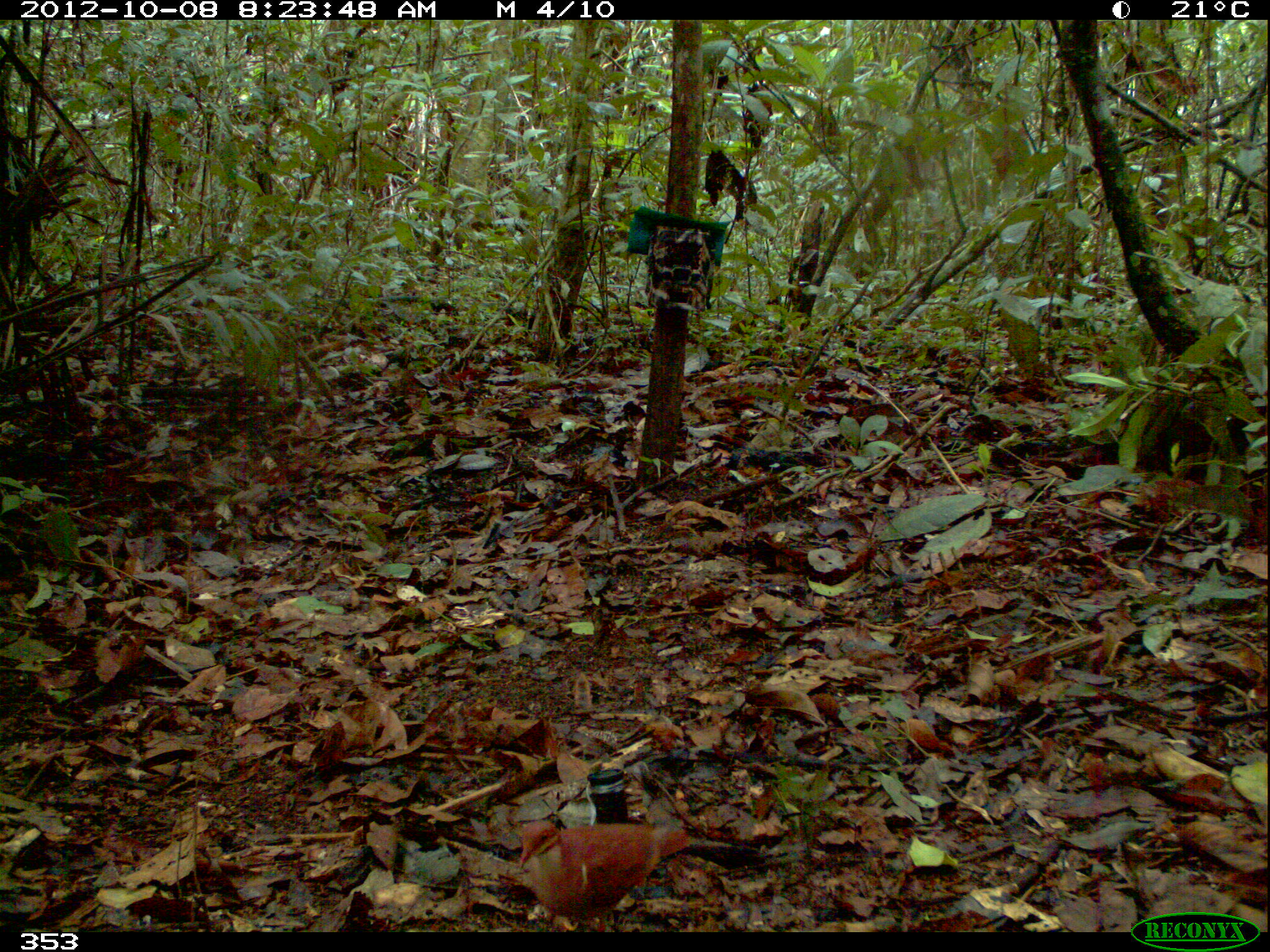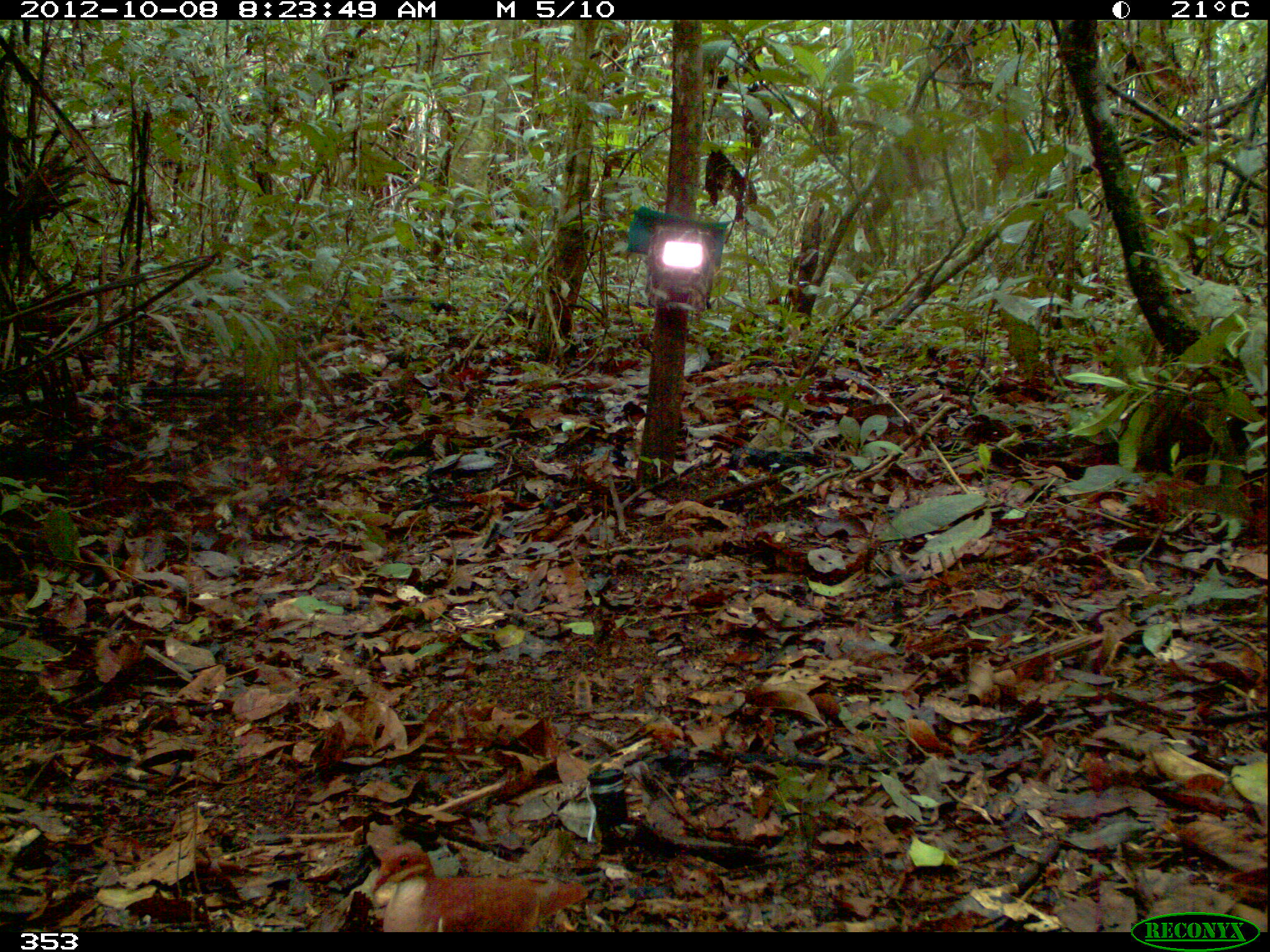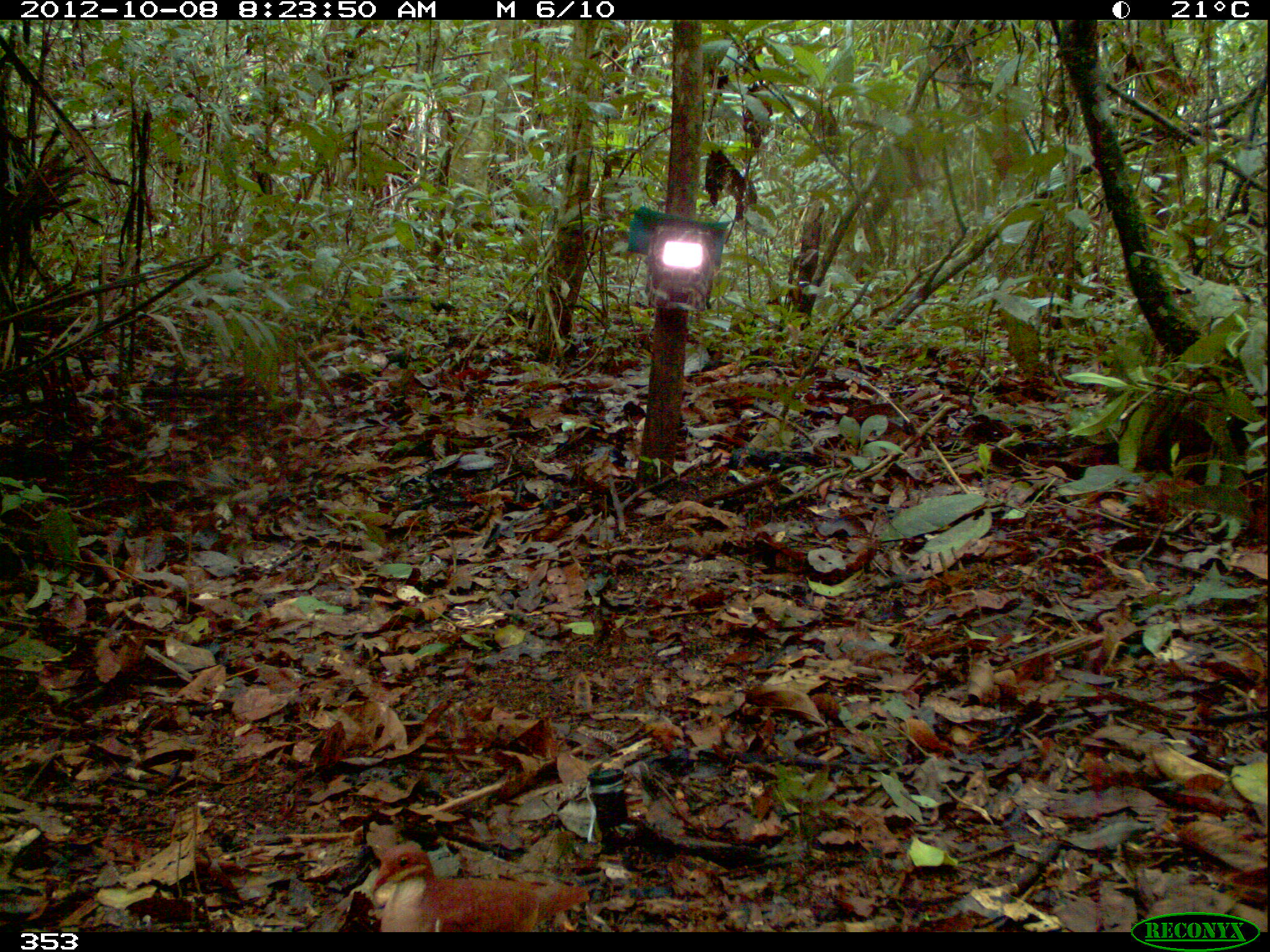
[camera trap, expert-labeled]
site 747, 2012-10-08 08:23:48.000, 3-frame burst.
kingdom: Animalia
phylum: Chordata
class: Aves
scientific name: Aves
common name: bird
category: unknown bird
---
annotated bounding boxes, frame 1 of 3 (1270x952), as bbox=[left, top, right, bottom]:
unknown bird: bbox=[515, 818, 689, 932]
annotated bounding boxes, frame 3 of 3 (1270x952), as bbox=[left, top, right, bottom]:
unknown bird: bbox=[368, 838, 591, 932]